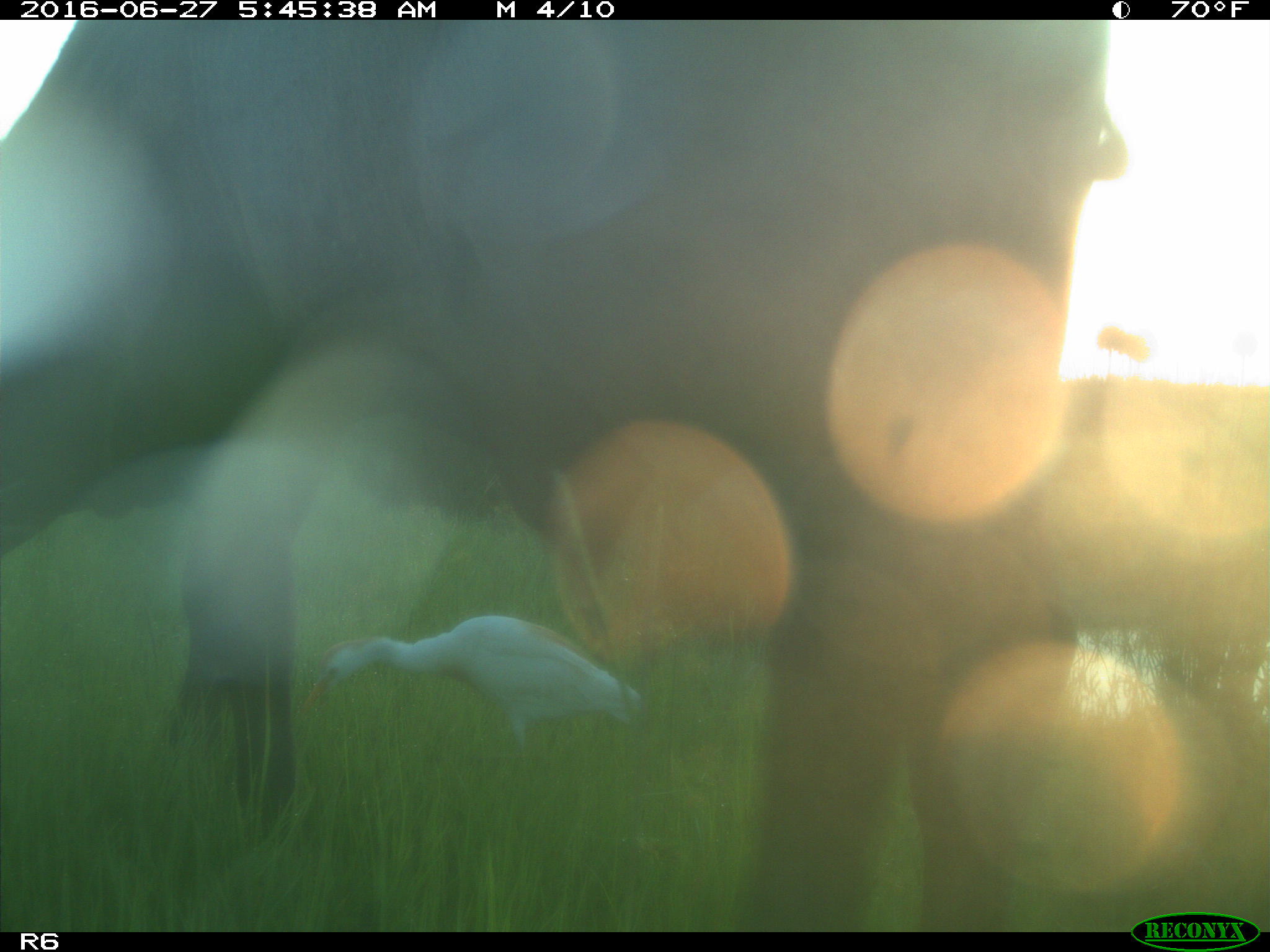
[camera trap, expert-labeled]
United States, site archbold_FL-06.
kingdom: Animalia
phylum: Chordata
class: Mammalia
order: Artiodactyla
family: Bovidae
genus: Bos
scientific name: Bos taurus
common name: domestic cow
Bos taurus (domestic cow).